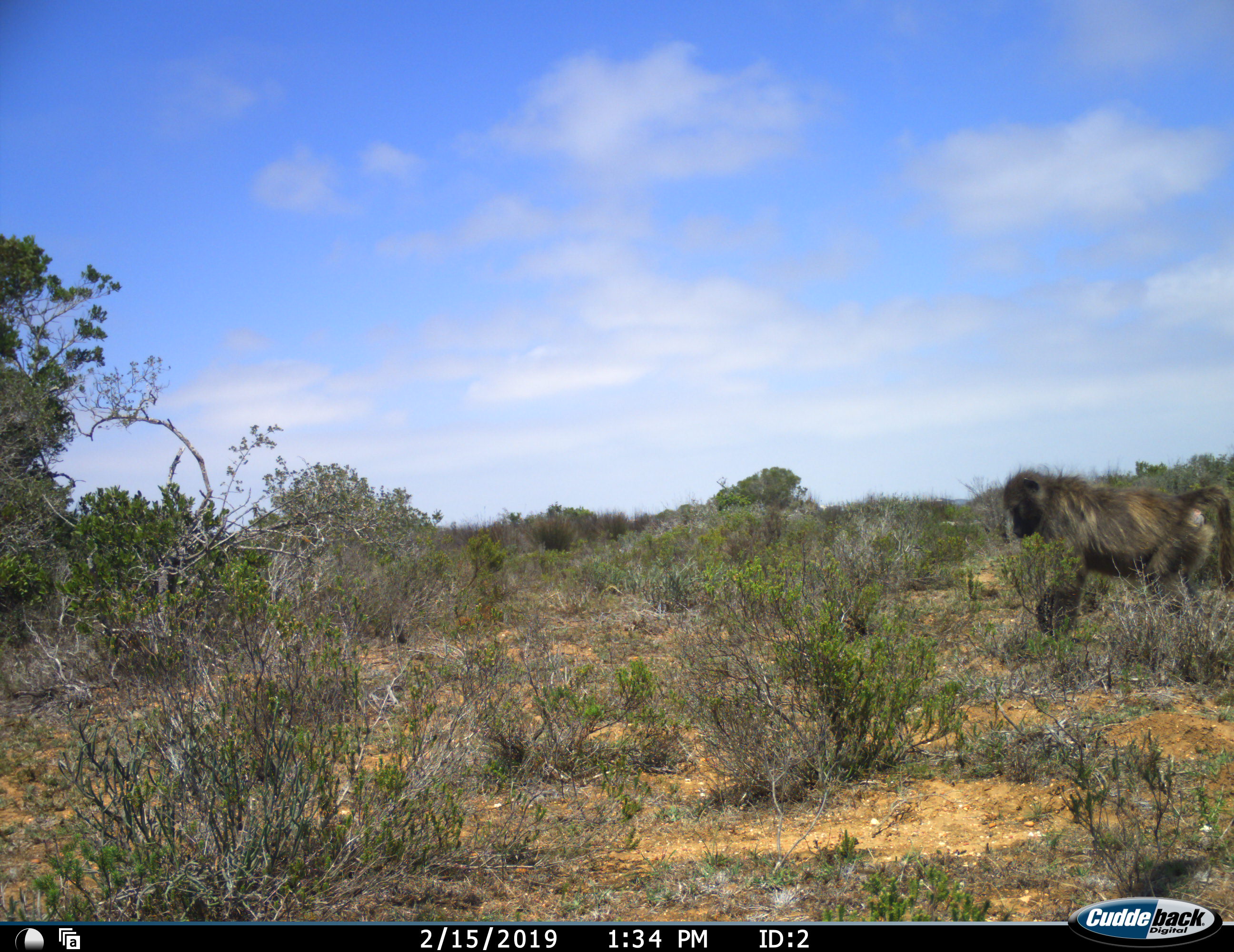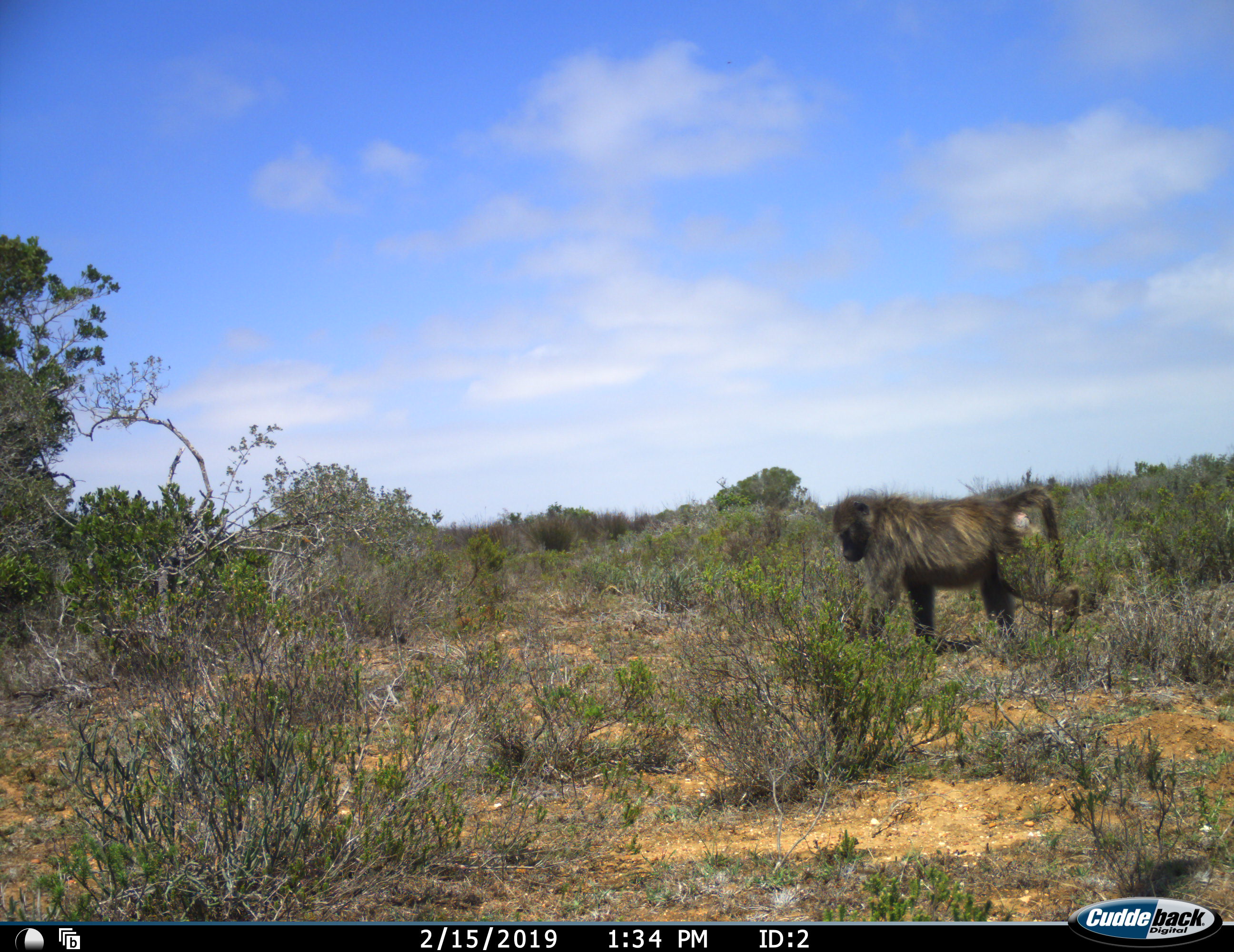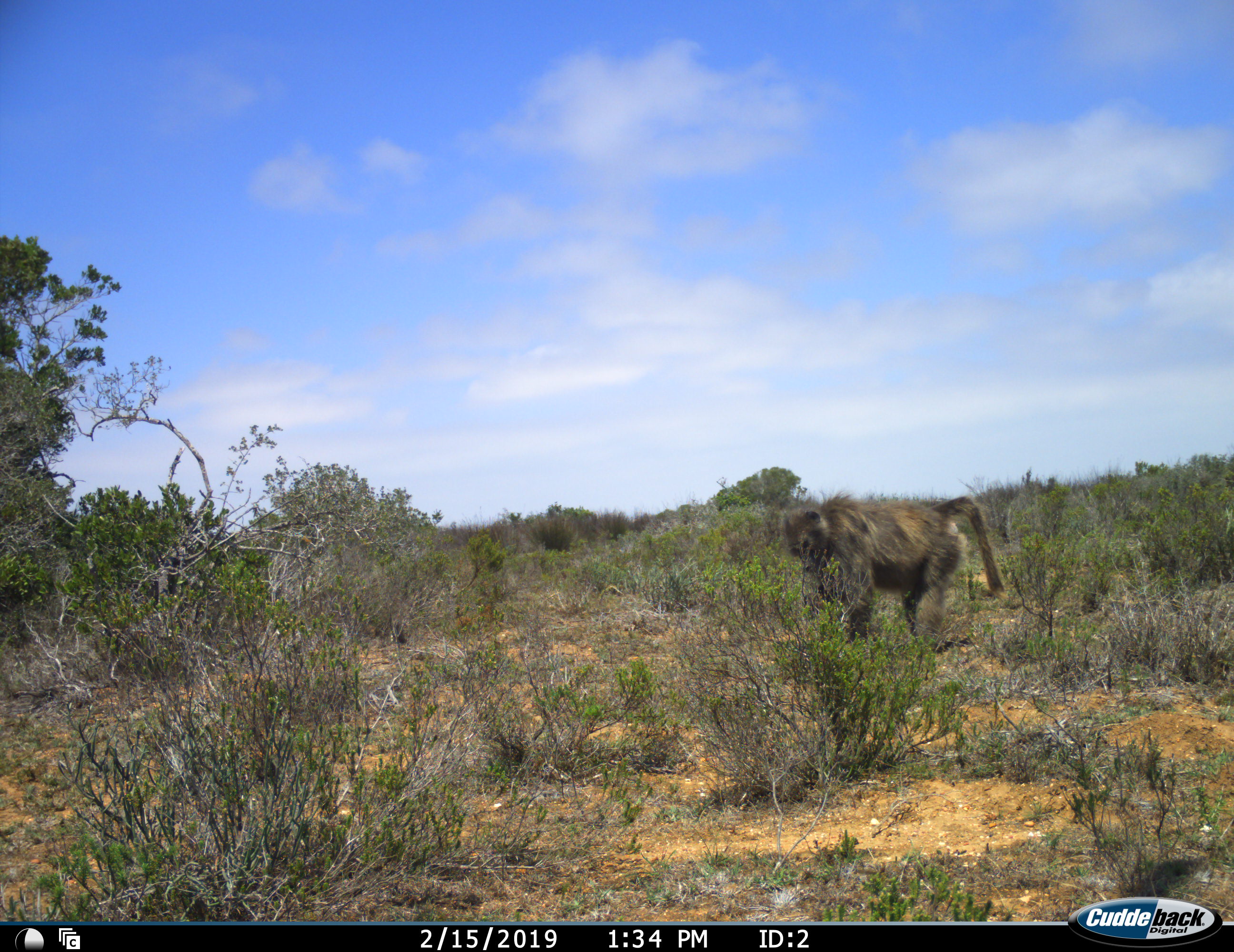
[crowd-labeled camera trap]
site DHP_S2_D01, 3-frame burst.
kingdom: Animalia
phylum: Chordata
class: Mammalia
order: Primates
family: Cercopithecidae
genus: Papio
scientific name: Papio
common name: baboon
Baboon (Papio), count 1. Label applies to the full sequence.